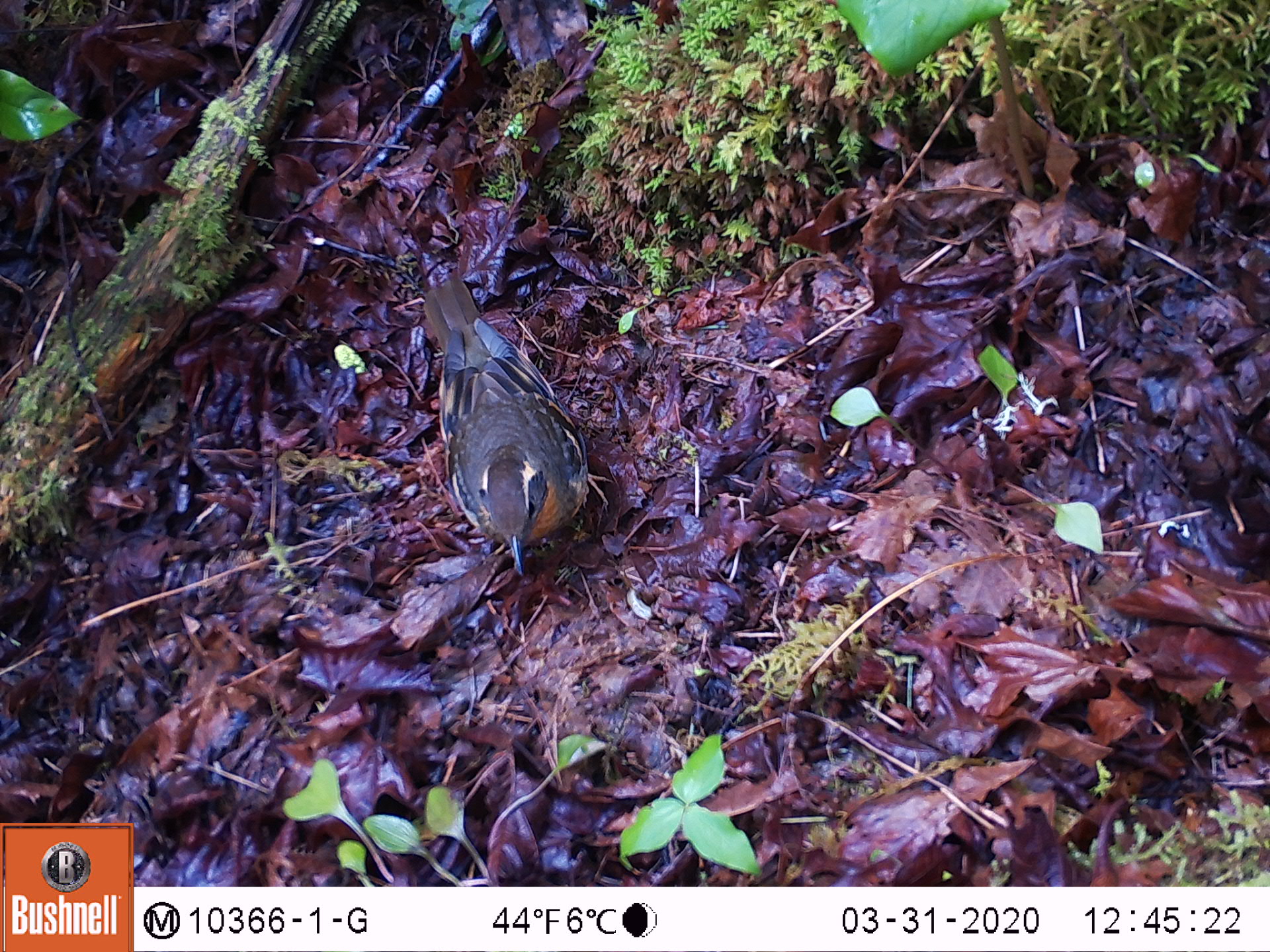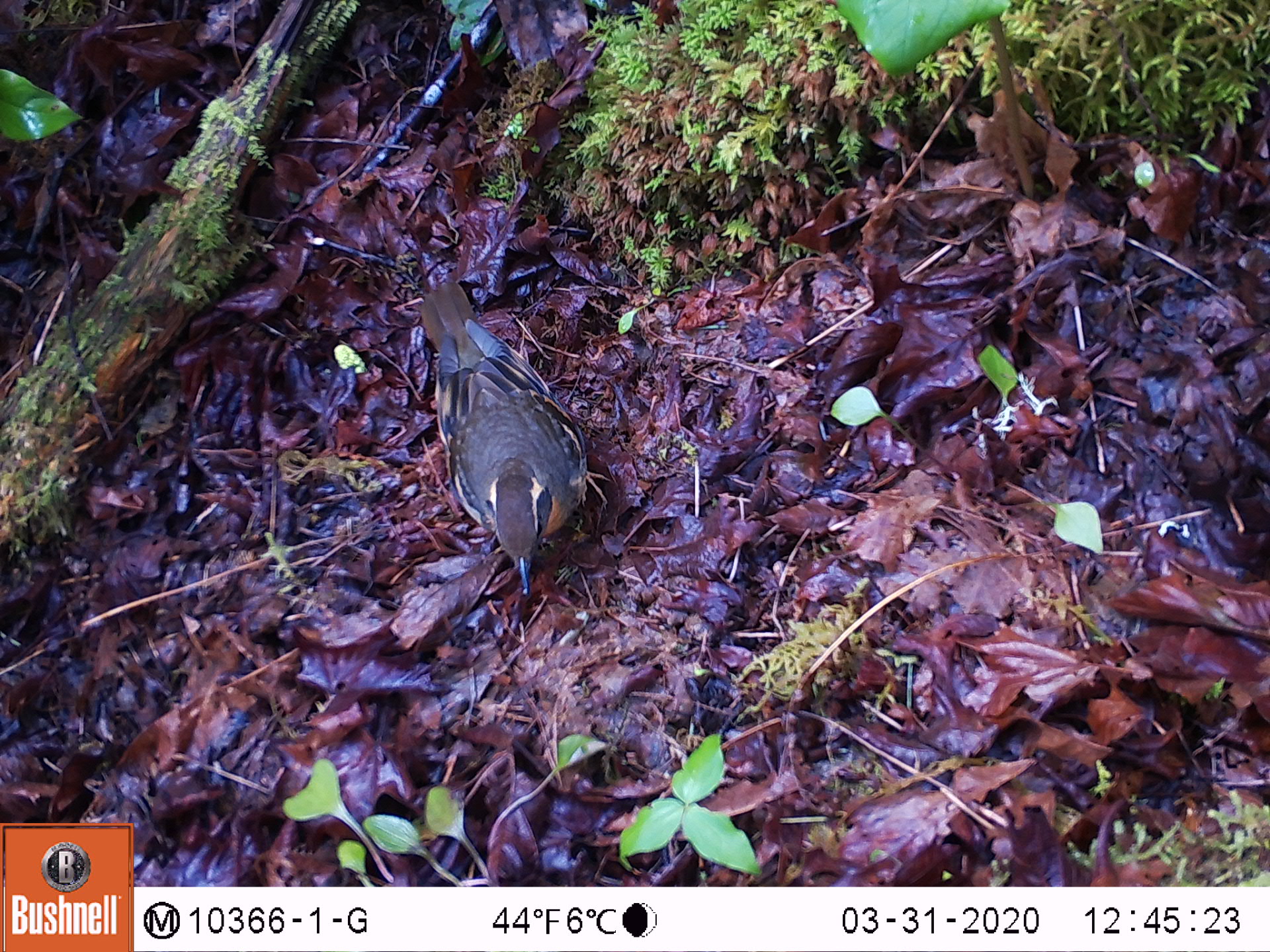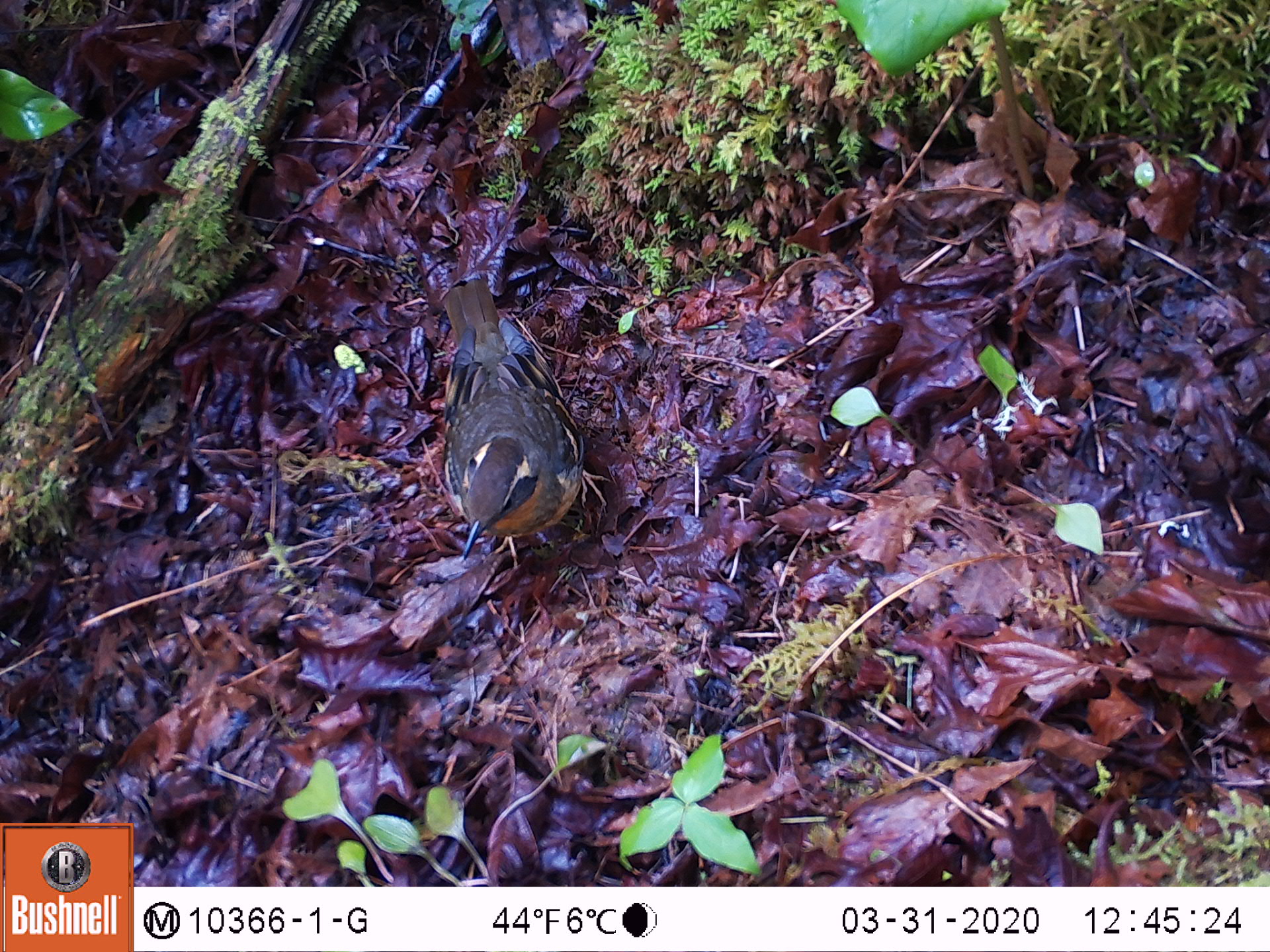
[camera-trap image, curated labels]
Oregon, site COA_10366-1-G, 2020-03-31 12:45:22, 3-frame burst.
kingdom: Animalia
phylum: Chordata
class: Aves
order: Passeriformes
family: Turdidae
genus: Ixoreus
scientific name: Ixoreus naevius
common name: varied thrush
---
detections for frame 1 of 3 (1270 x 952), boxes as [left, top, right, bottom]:
varied thrush: [425, 275, 602, 575]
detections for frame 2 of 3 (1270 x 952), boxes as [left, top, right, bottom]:
varied thrush: [424, 283, 596, 578]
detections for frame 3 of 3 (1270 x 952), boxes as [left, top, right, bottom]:
varied thrush: [447, 276, 593, 565]